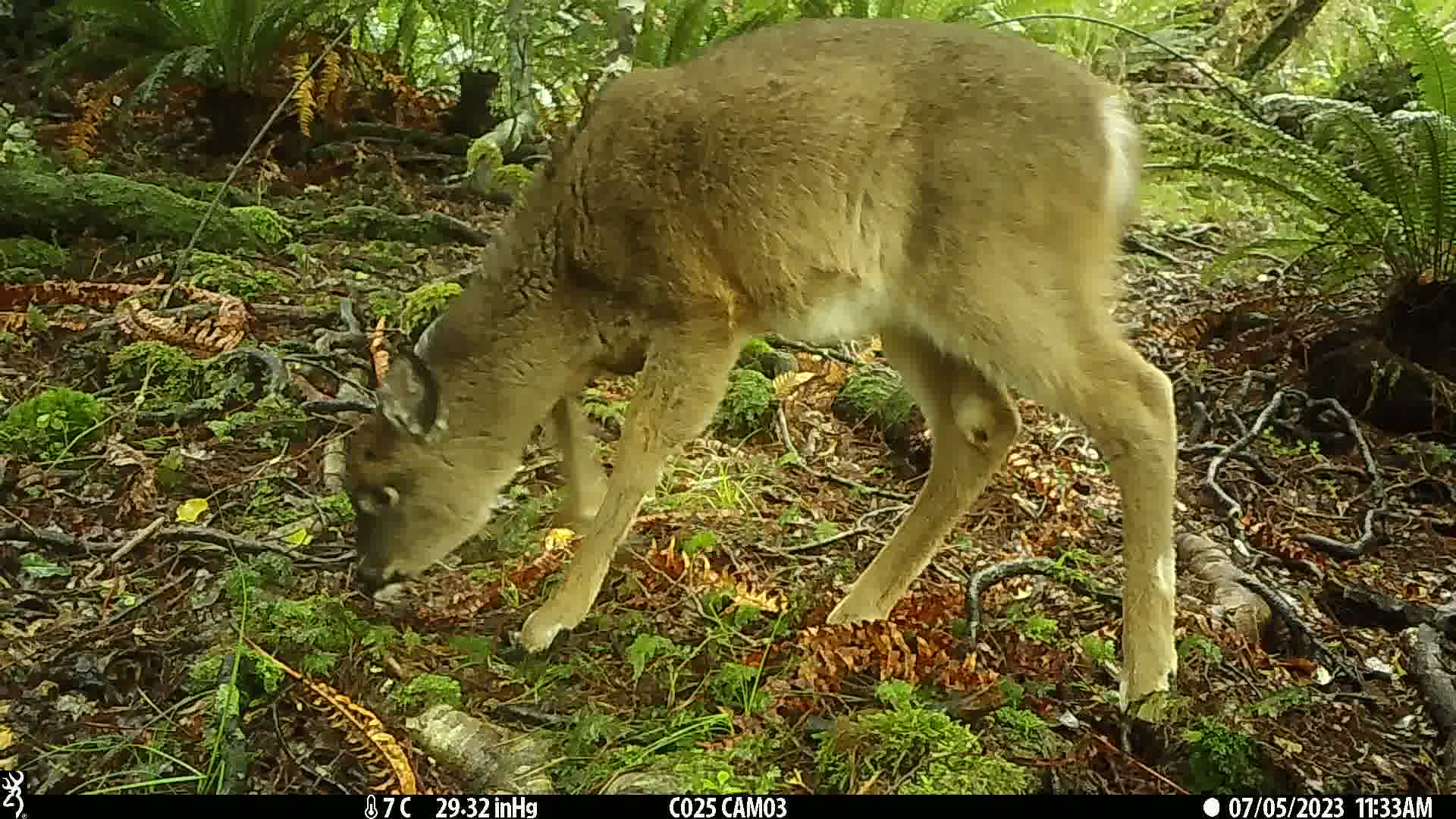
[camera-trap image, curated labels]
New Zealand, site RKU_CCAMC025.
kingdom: Animalia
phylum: Chordata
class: Mammalia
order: Artiodactyla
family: Cervidae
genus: Odocoileus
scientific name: Odocoileus virginianus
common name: white-tailed deer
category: white tailed deer